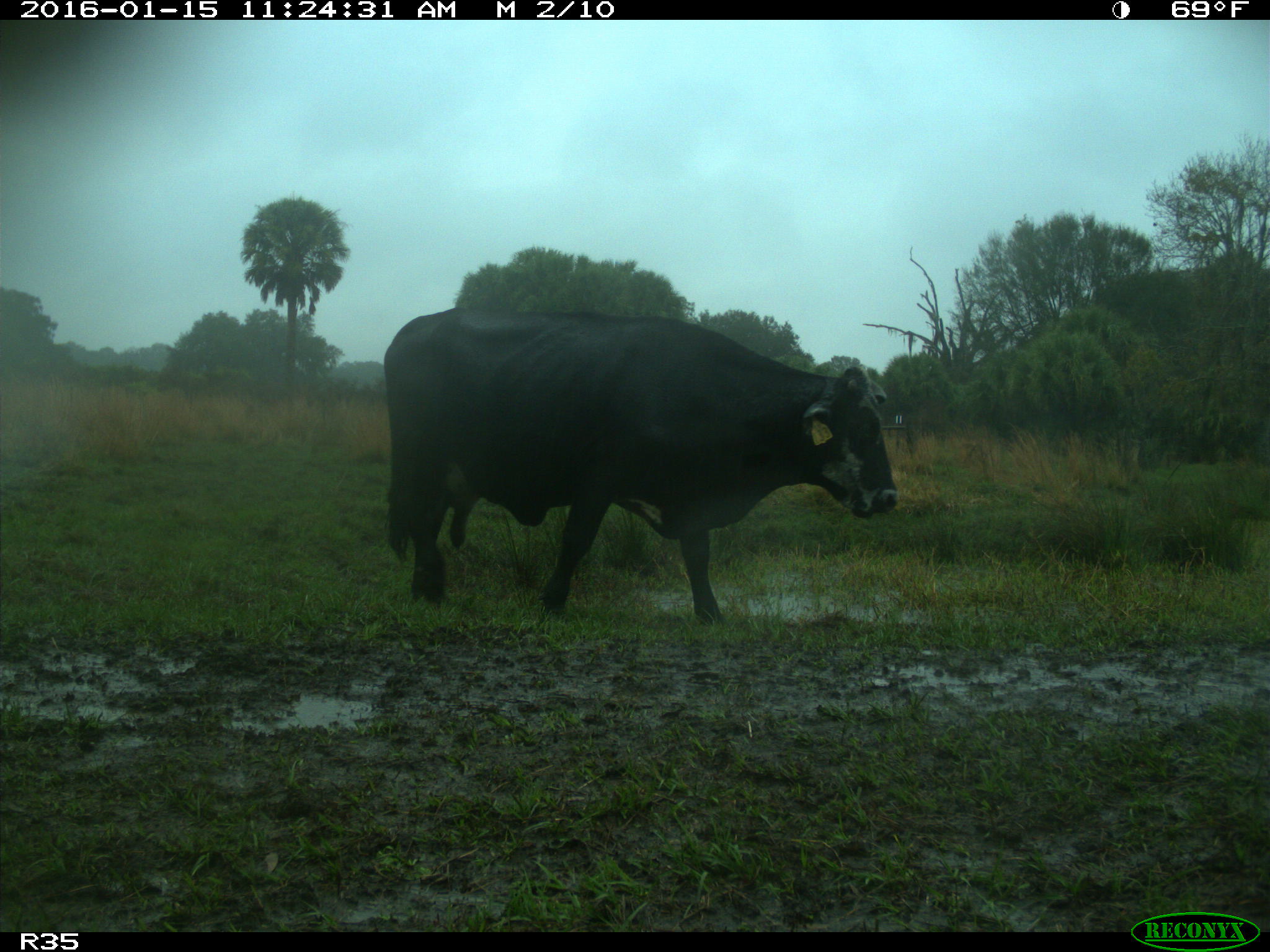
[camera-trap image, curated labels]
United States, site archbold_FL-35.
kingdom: Animalia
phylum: Chordata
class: Mammalia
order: Artiodactyla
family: Bovidae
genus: Bos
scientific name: Bos taurus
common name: domestic cow